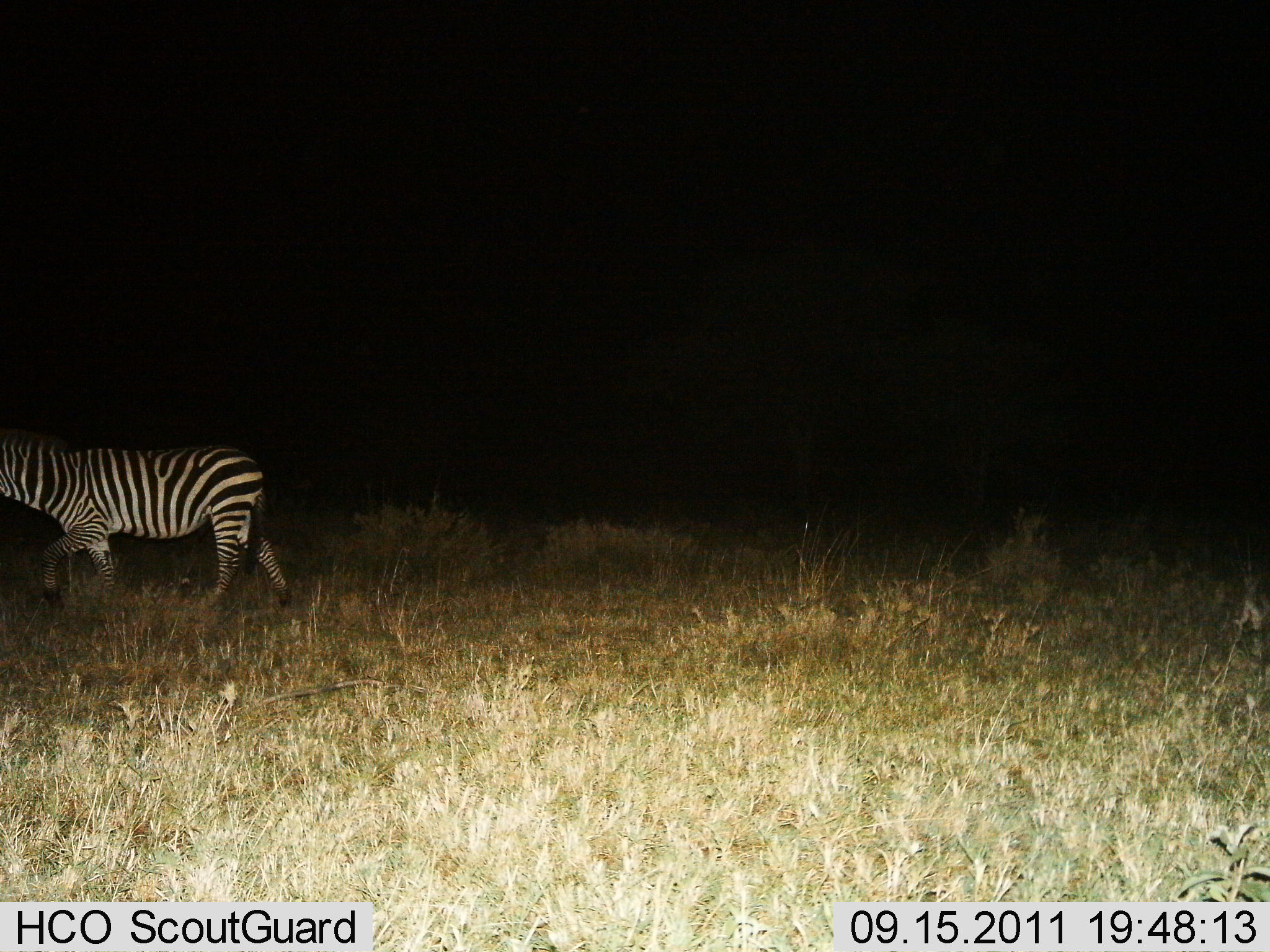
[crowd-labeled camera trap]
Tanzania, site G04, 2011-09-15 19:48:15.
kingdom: Animalia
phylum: Chordata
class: Mammalia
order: Perissodactyla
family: Equidae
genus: Equus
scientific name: Equus quagga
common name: plains zebra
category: zebra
Zebra (plains zebra) (Equus quagga), count 1. Behavior (volunteer vote fractions): standing 8%, resting 0%, moving 100%, interacting 0%. Young present (vote fraction): 0%. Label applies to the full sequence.